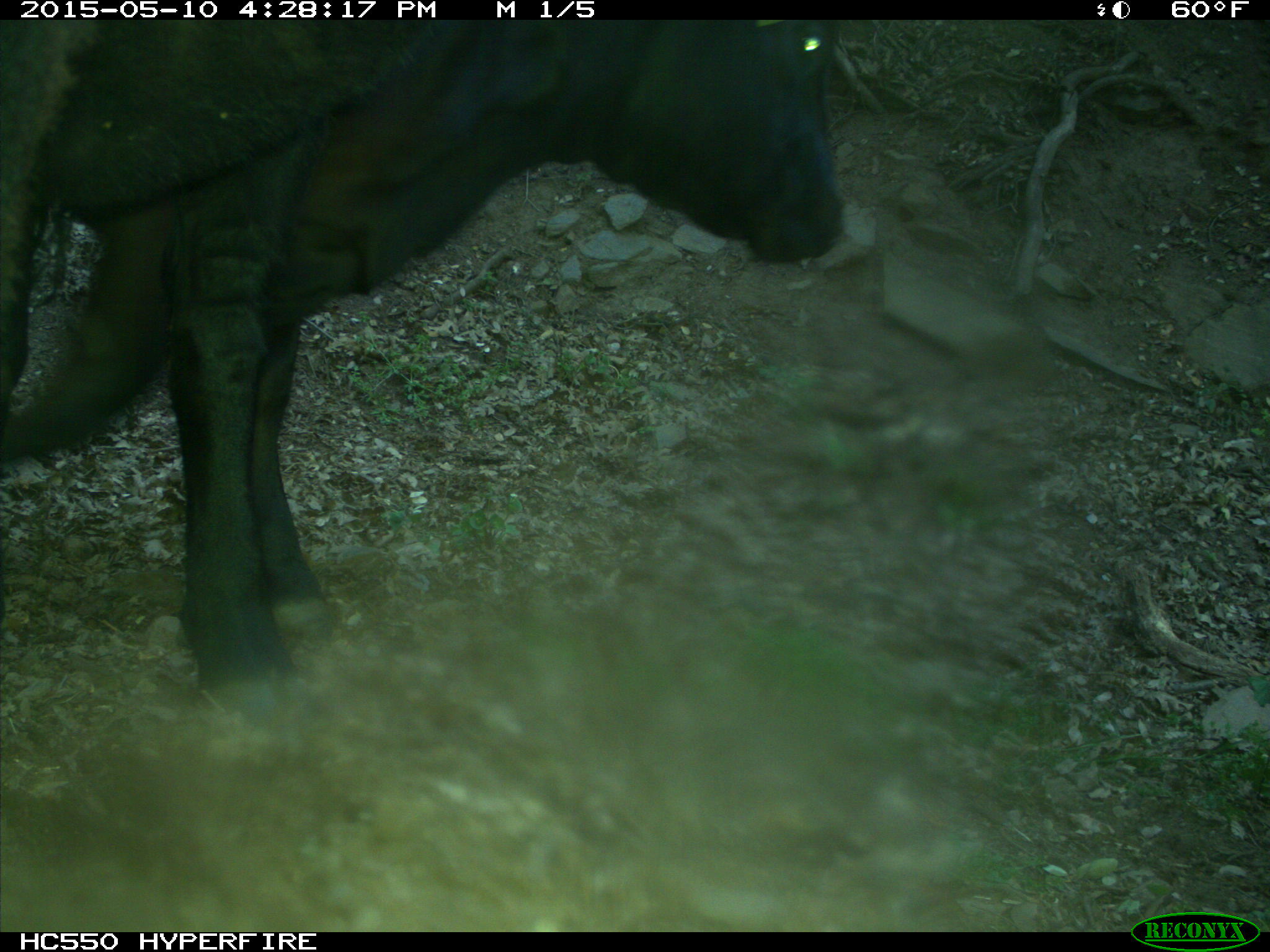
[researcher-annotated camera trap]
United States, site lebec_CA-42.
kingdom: Animalia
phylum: Chordata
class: Mammalia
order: Artiodactyla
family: Bovidae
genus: Bos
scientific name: Bos taurus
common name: domestic cow